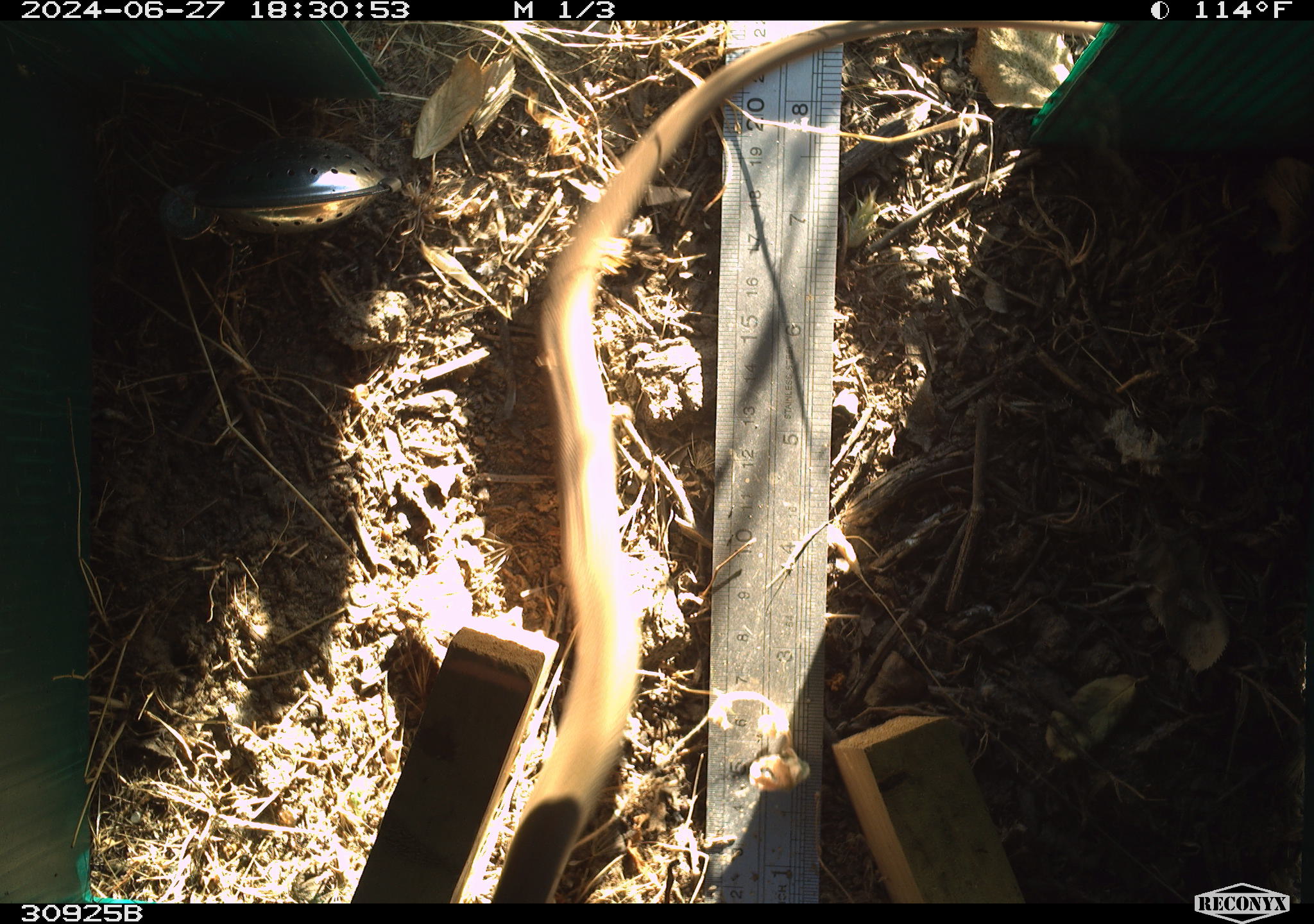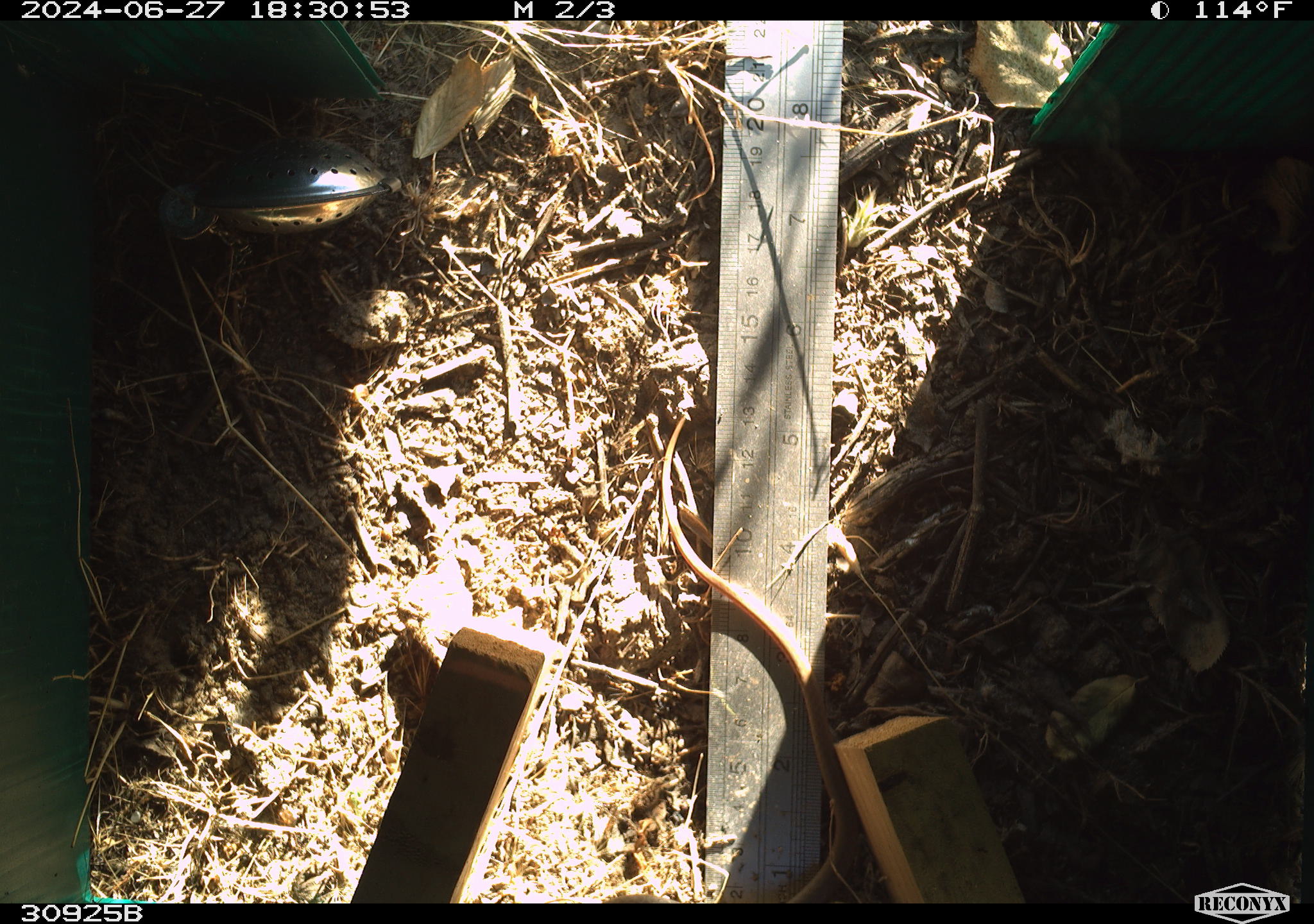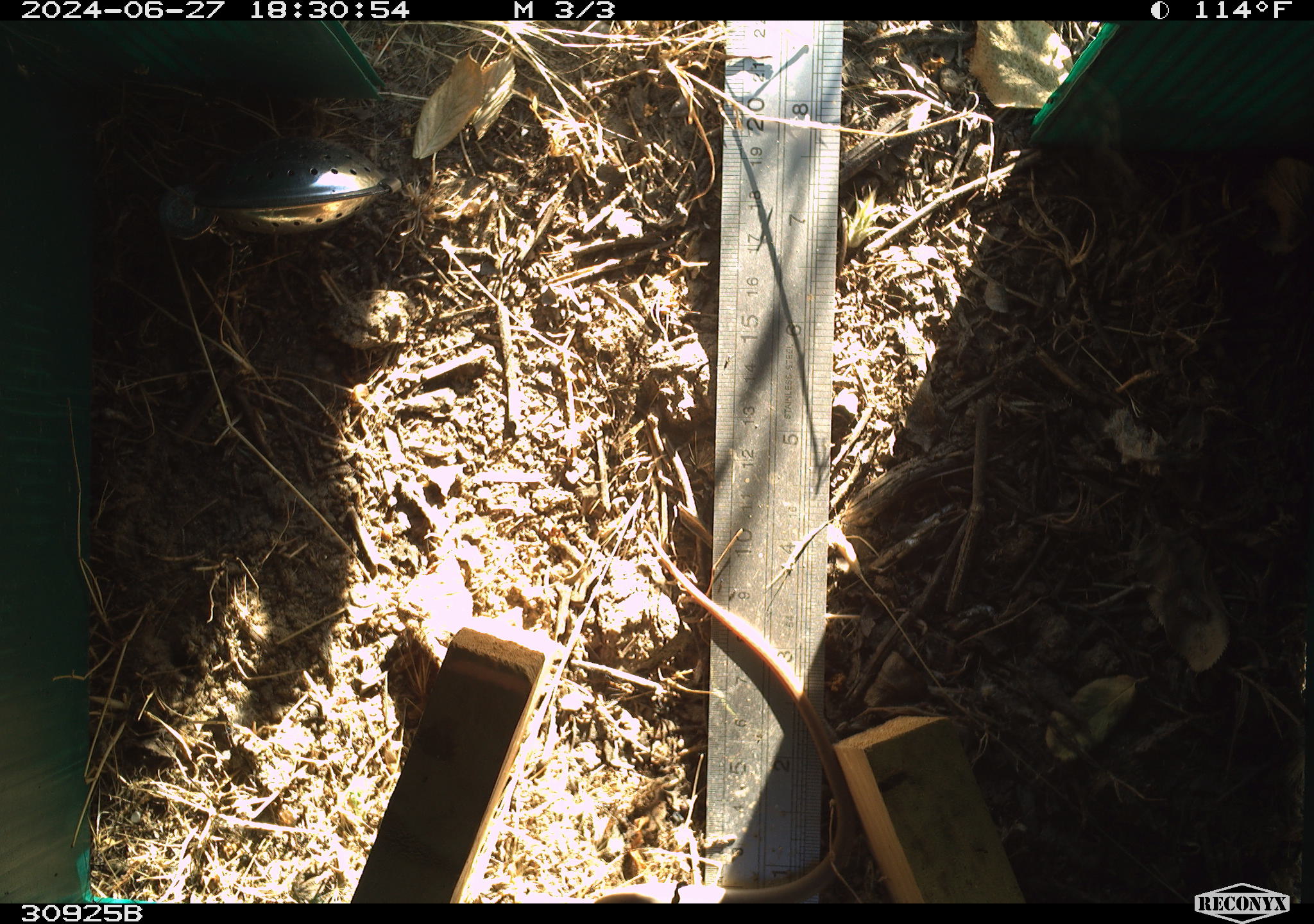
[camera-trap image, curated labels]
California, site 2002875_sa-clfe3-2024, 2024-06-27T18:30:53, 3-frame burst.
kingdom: Animalia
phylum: Chordata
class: Reptilia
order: Squamata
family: Colubridae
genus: Coluber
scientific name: Coluber constrictor mormon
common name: western yellow-bellied racer